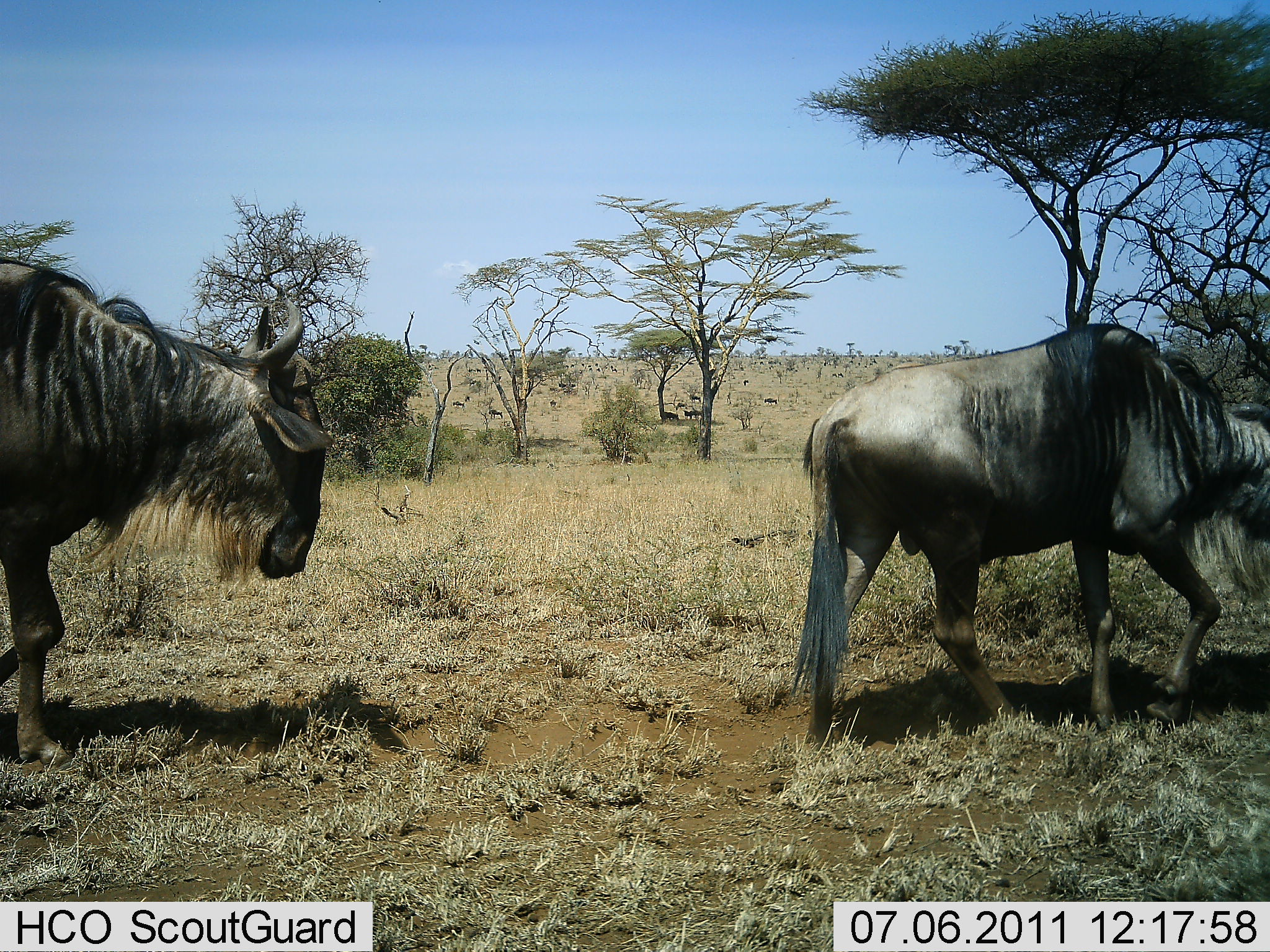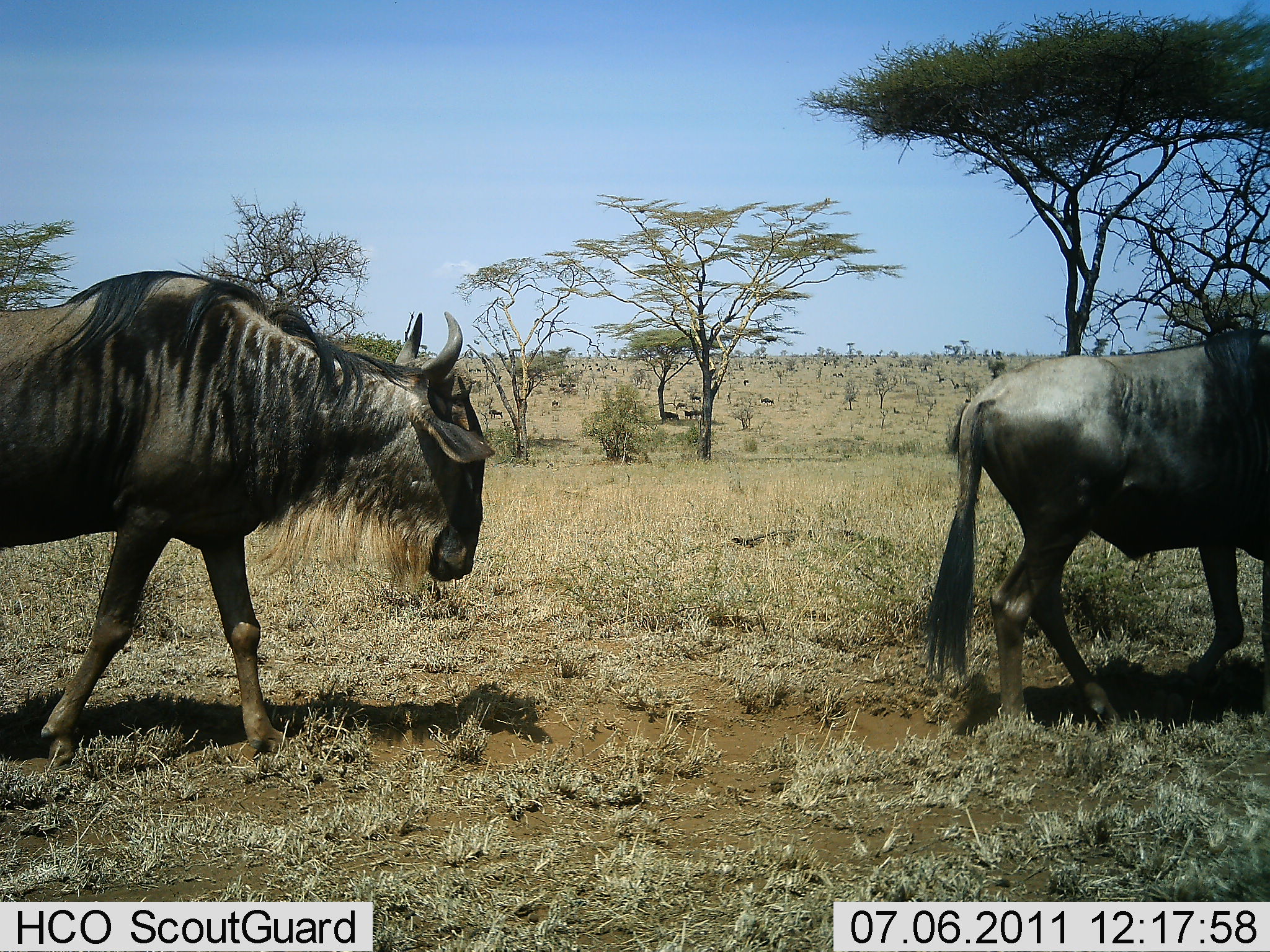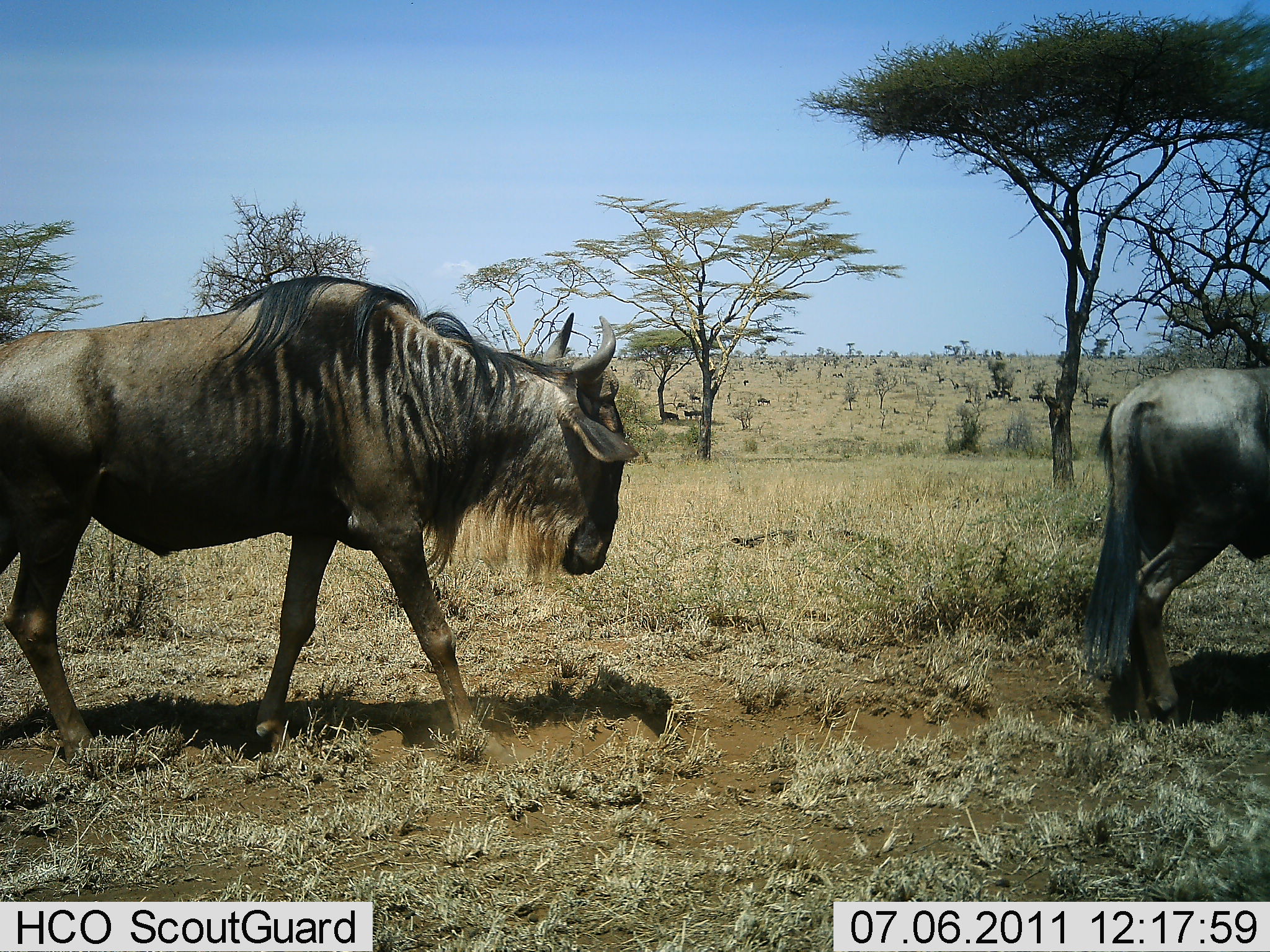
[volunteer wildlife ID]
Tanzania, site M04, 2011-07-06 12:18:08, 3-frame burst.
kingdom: Animalia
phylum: Chordata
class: Mammalia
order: Artiodactyla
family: Bovidae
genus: Connochaetes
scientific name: Connochaetes taurinus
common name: blue wildebeest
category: wildebeest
Wildebeest (blue wildebeest) (Connochaetes taurinus), count 2. Behavior (volunteer vote fractions): standing 19%, resting 0%, moving 94%, interacting 0%. Young present (vote fraction): 0%. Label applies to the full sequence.